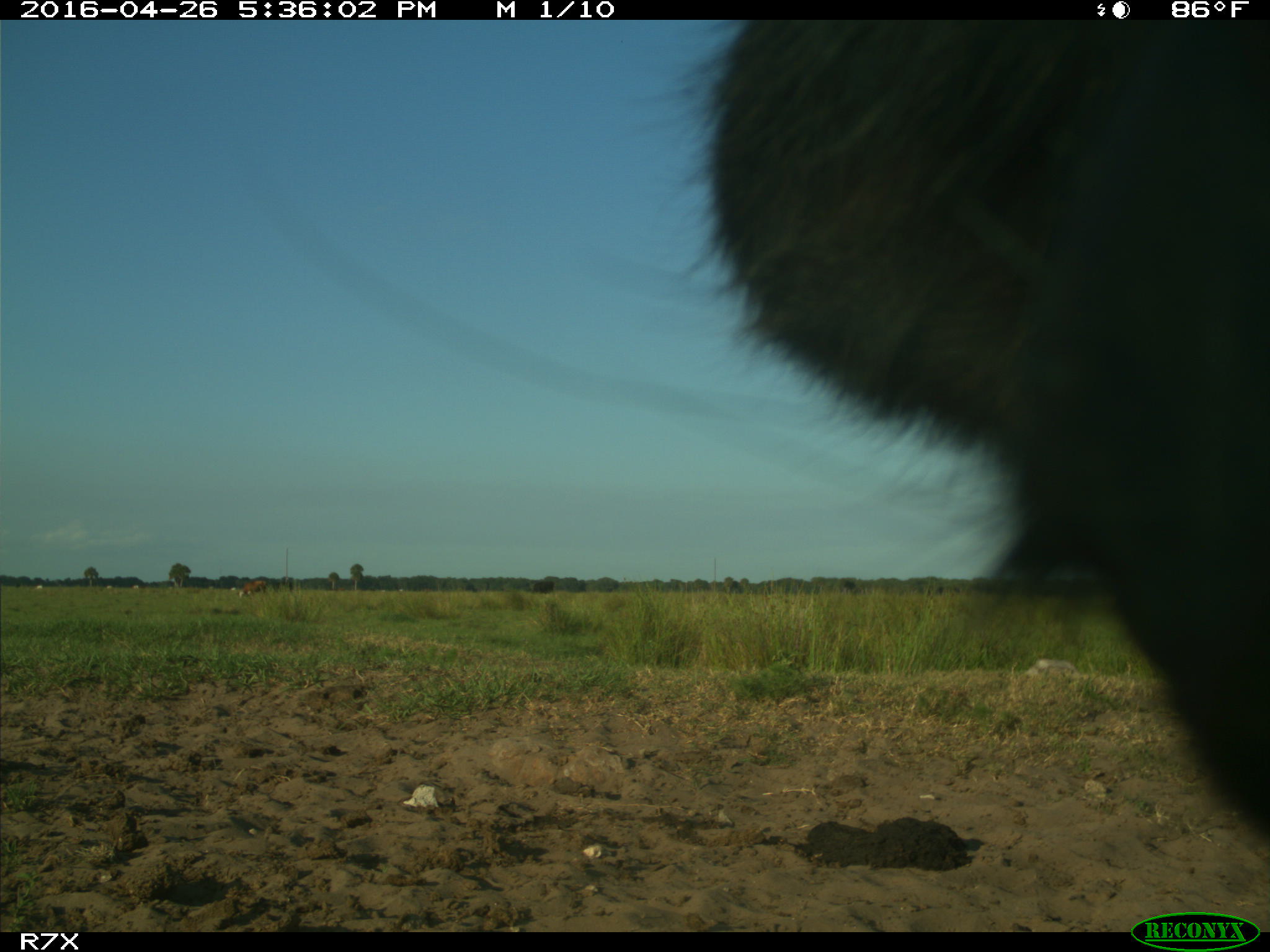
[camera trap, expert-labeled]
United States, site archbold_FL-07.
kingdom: Animalia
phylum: Chordata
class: Mammalia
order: Artiodactyla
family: Bovidae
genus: Bos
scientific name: Bos taurus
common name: domestic cow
Bos taurus (domestic cow).